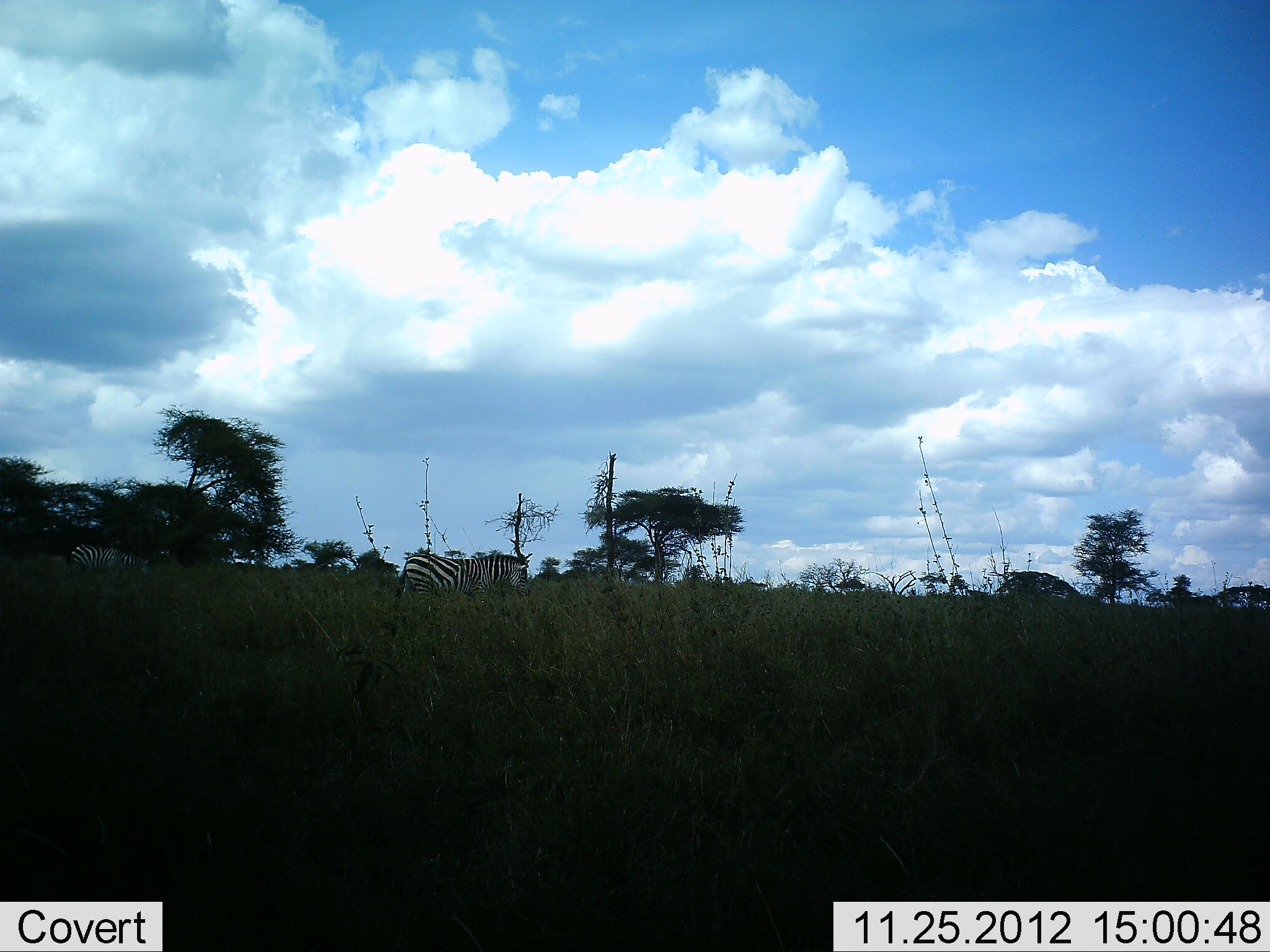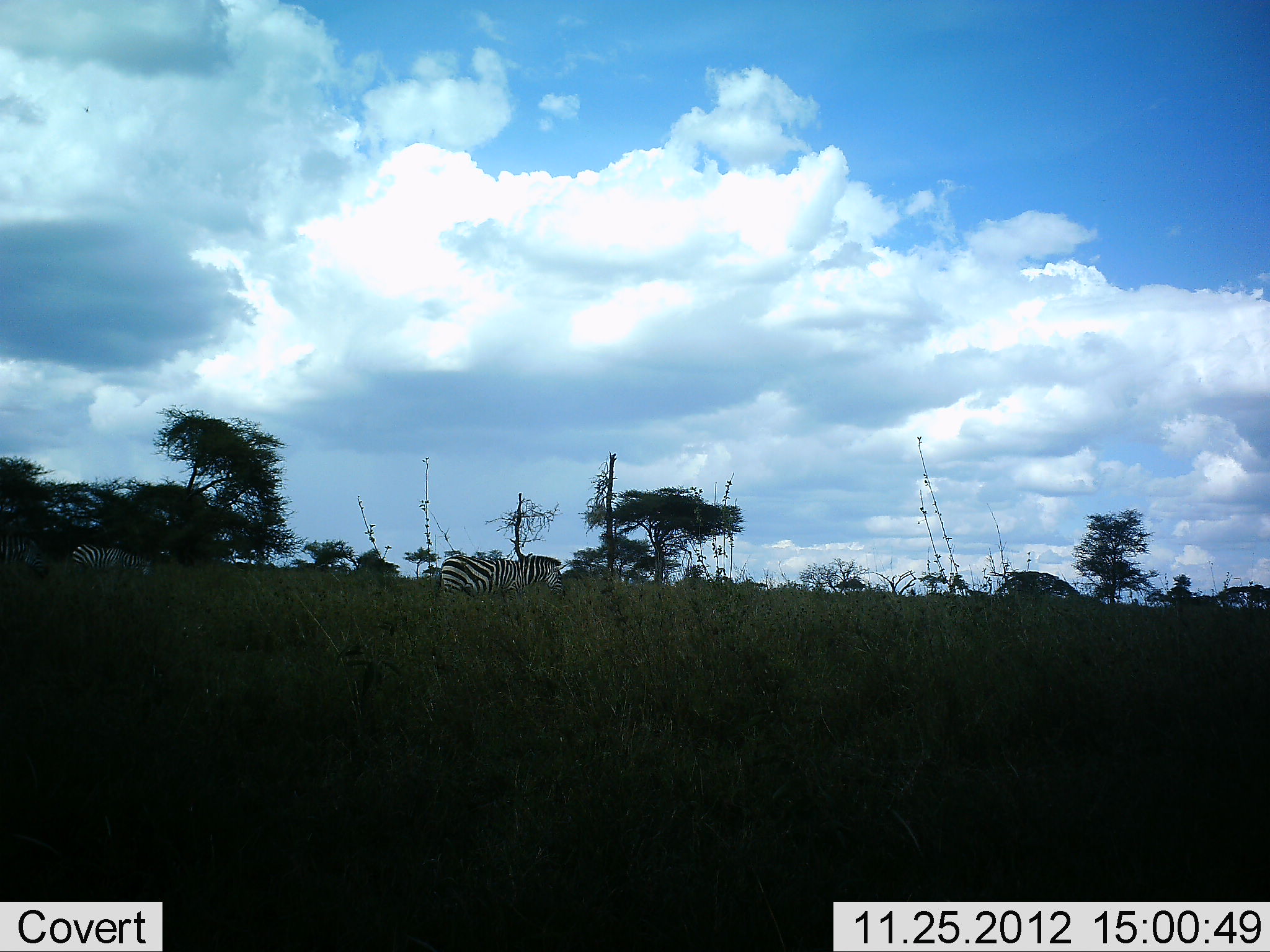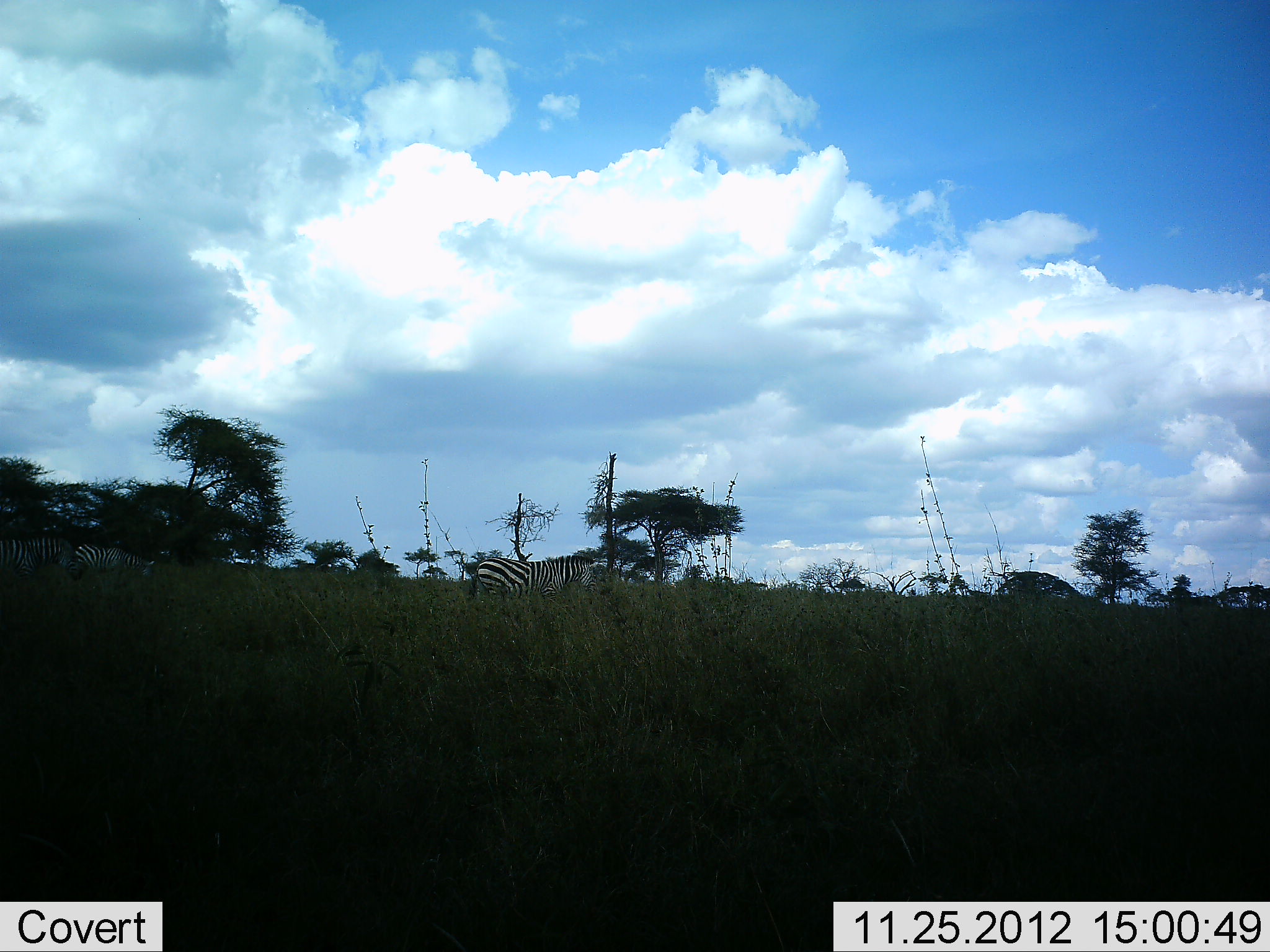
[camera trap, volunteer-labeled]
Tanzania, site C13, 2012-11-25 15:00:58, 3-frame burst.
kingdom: Animalia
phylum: Chordata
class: Mammalia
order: Perissodactyla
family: Equidae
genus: Equus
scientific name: Equus quagga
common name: plains zebra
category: zebra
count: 3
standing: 30%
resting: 0%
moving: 100%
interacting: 0%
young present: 0%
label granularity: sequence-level